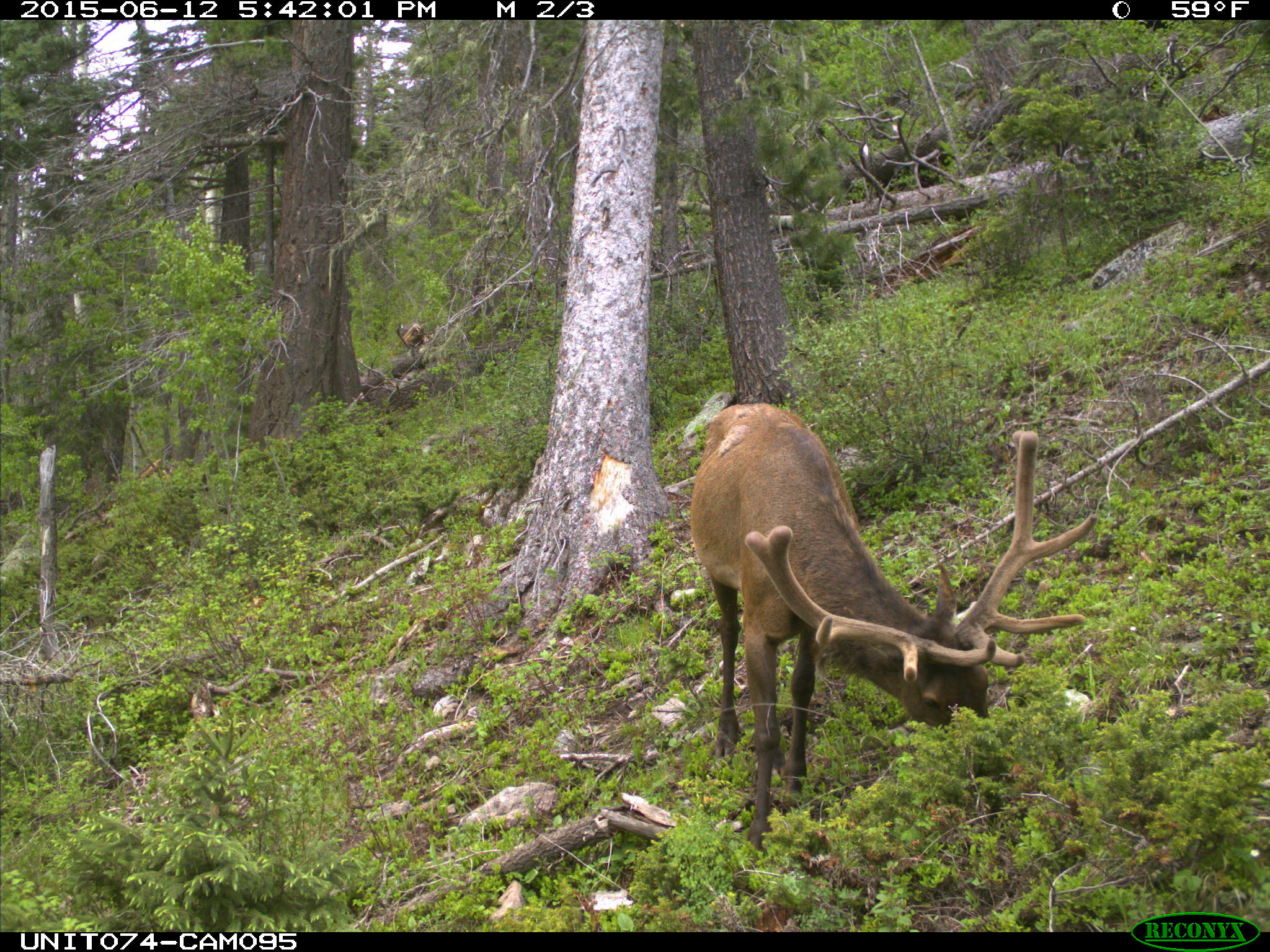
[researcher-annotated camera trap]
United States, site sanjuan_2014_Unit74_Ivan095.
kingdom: Animalia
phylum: Chordata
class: Mammalia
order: Artiodactyla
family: Cervidae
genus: Cervus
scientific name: Cervus elaphus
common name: red deer